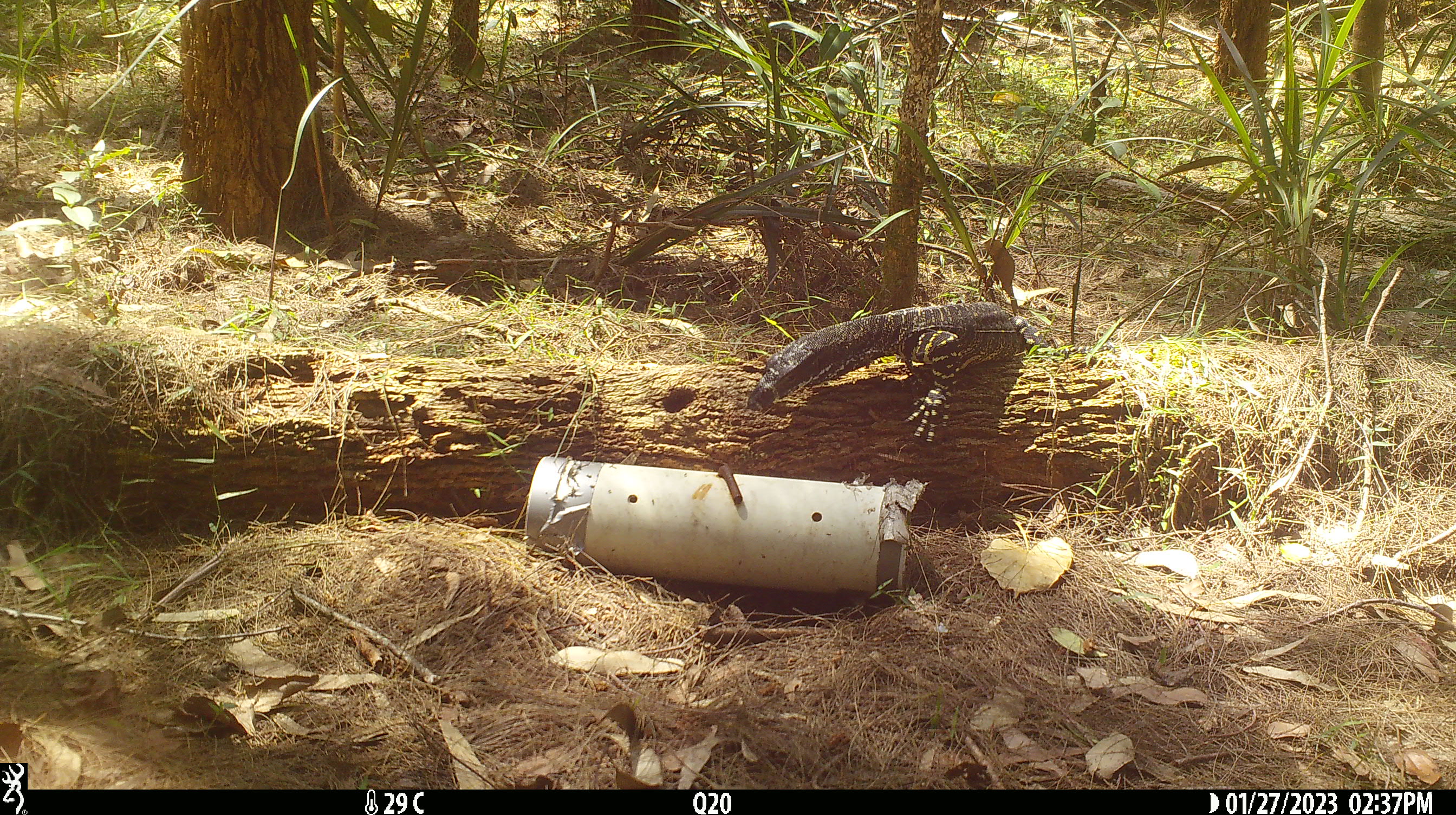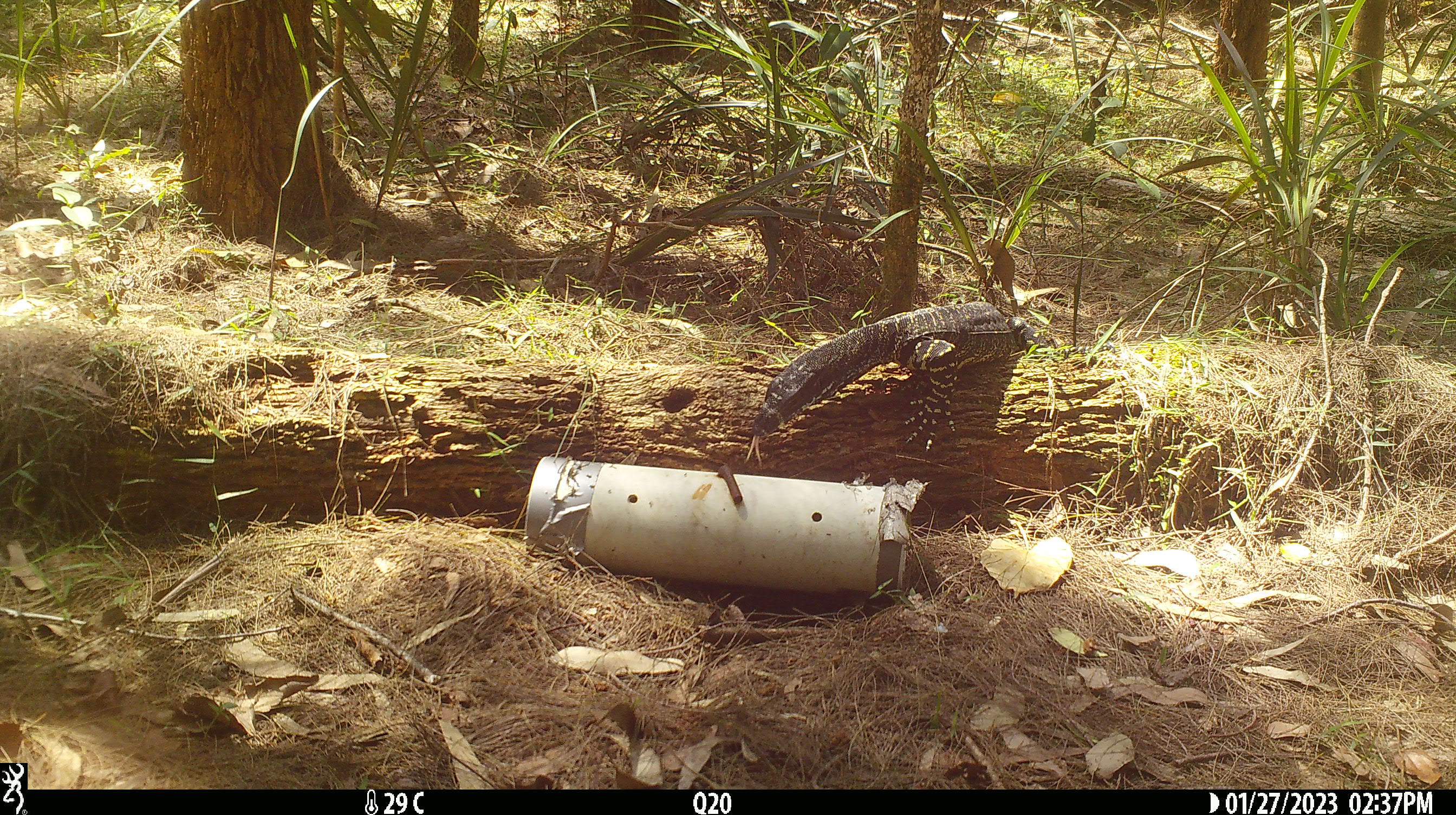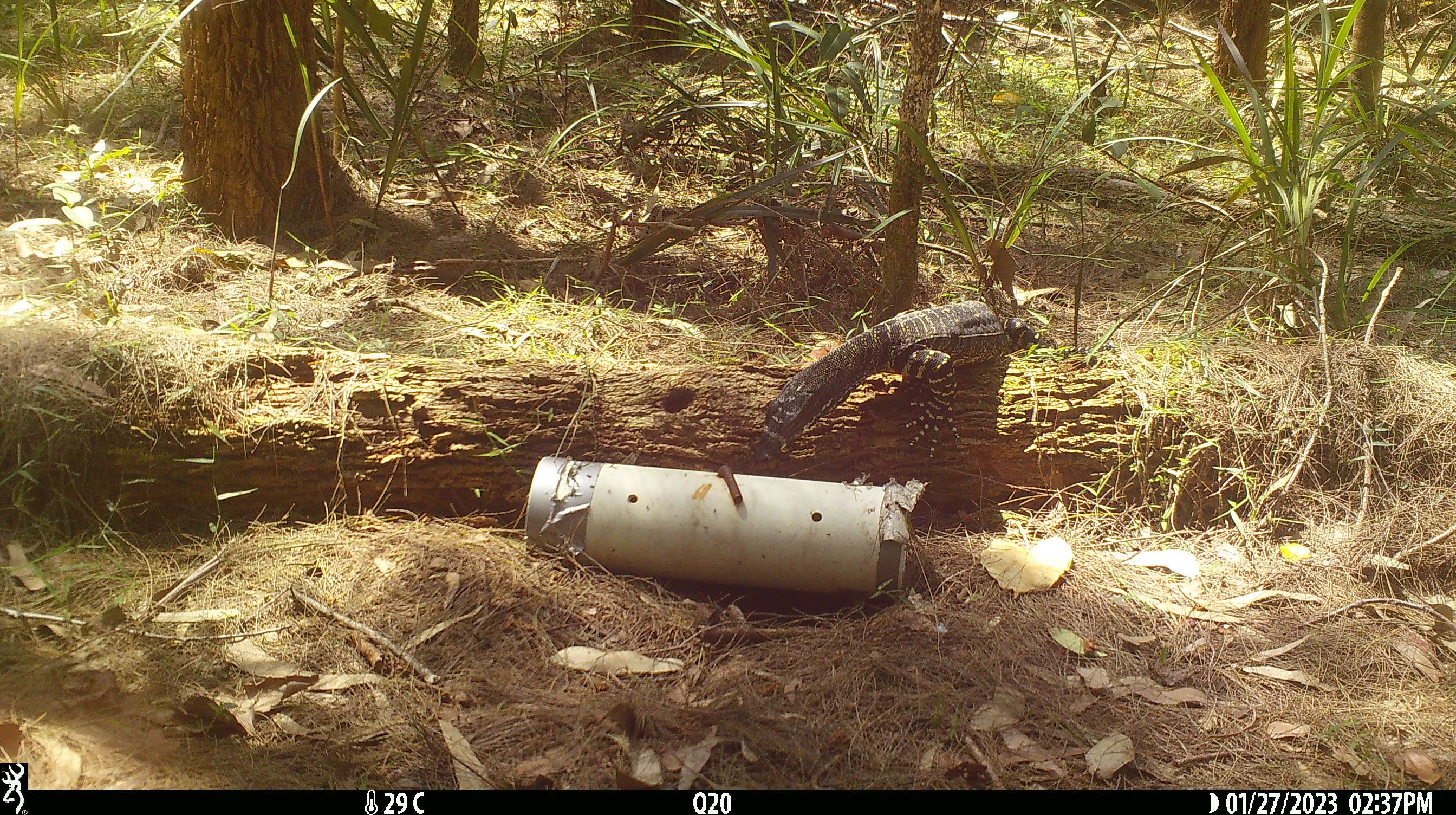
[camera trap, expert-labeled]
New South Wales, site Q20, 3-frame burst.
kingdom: Animalia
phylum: Chordata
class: Reptilia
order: Squamata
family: Varanidae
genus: Varanus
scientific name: Varanus varius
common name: lace monitor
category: goanna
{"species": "goanna (lace monitor) (Varanus varius)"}